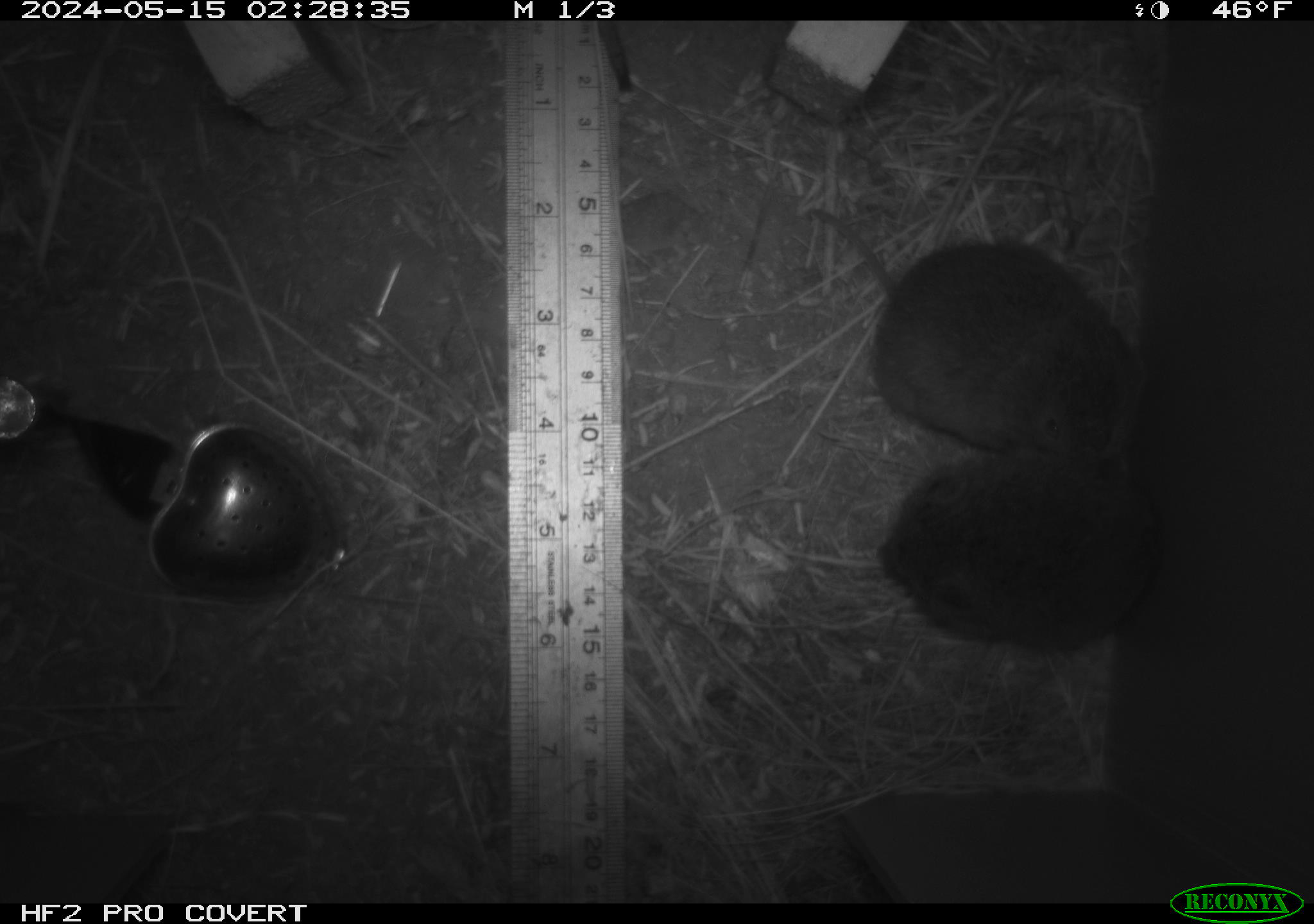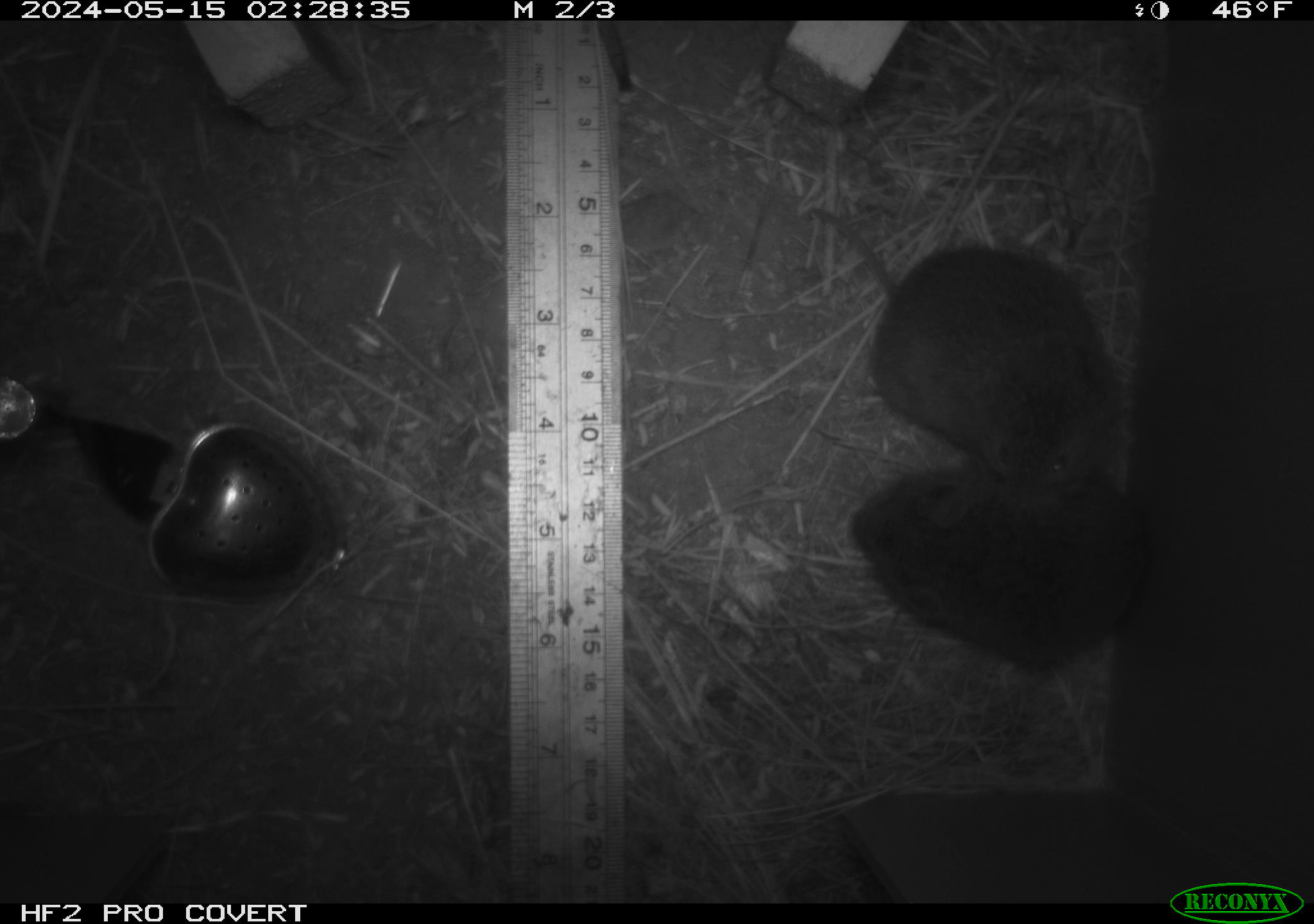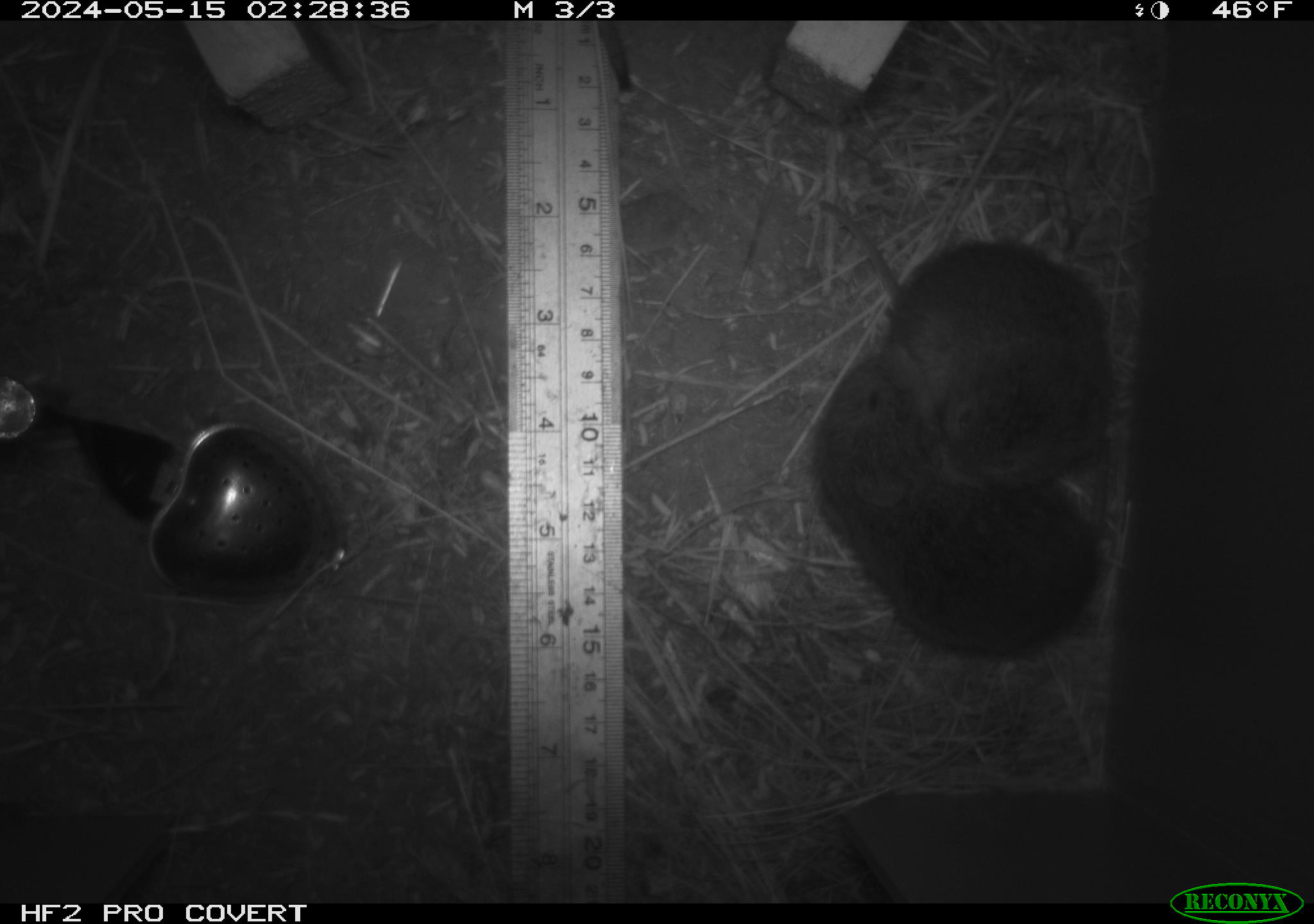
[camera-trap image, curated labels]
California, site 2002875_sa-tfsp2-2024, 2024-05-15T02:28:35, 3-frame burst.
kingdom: Animalia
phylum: Chordata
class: Mammalia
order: Rodentia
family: Cricetidae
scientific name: Arvicolinae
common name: voles, lemmings, and muskrats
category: arvicolinae subfamily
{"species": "arvicolinae subfamily (voles, lemmings, and muskrats) (Arvicolinae)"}